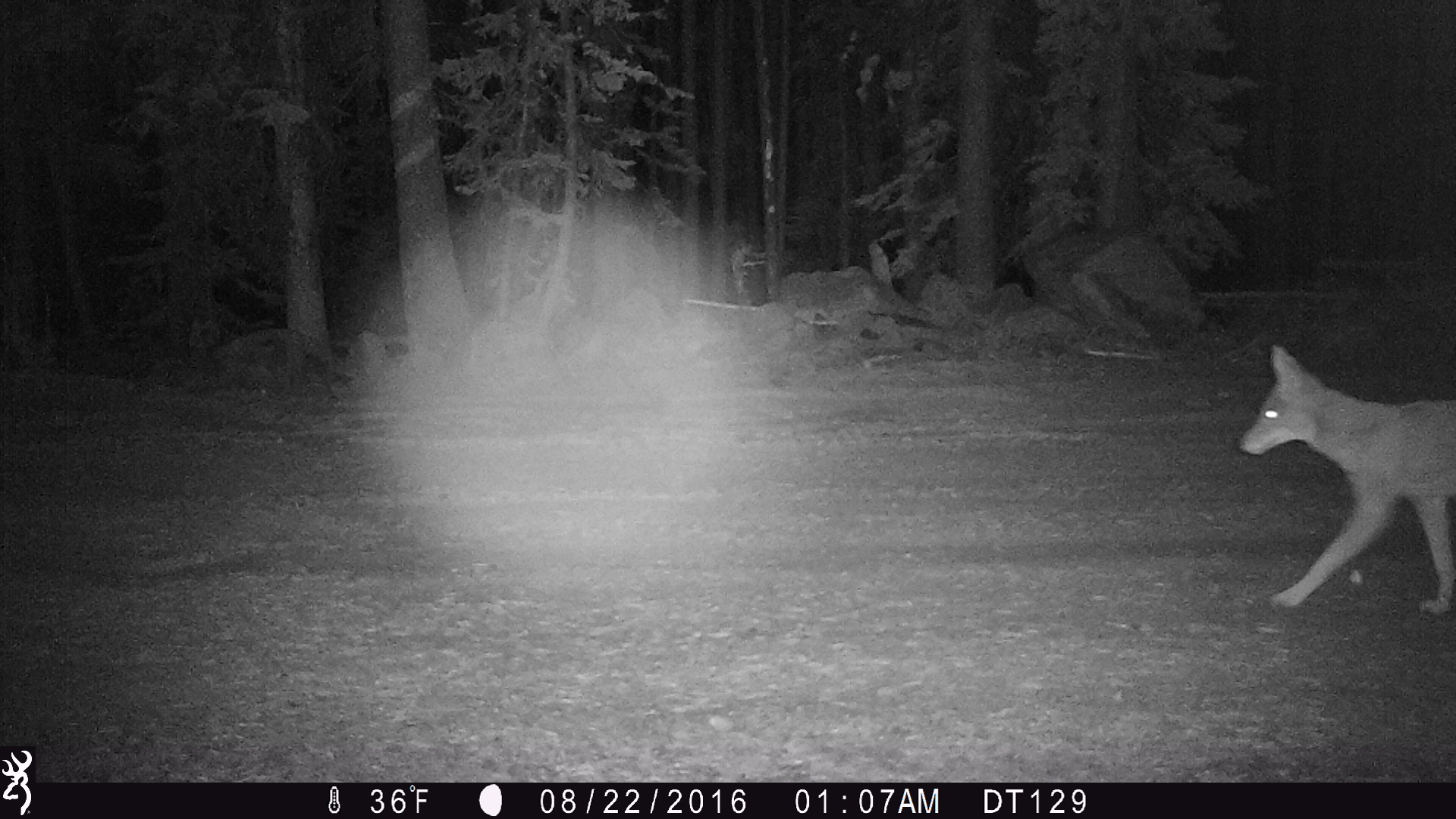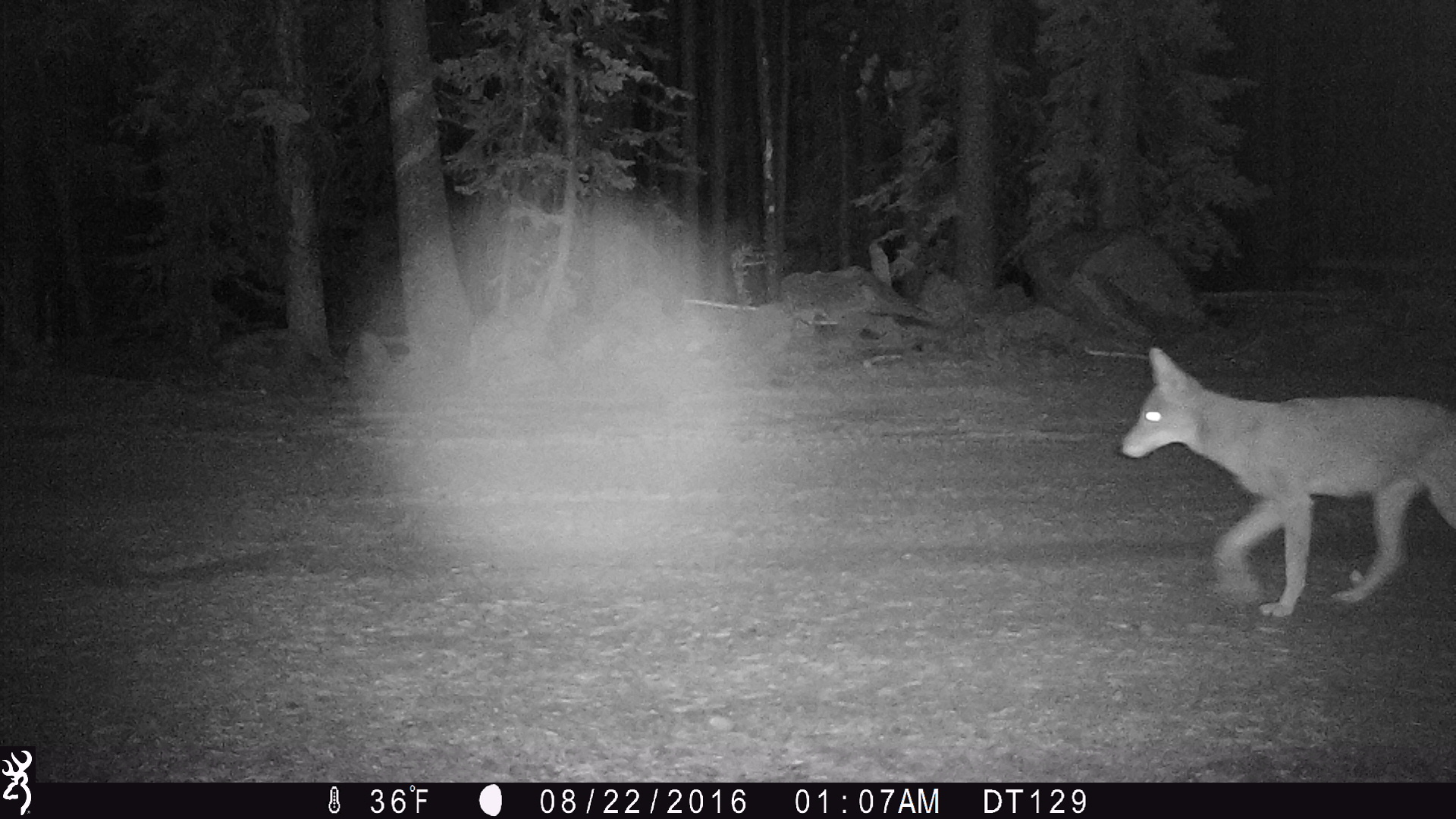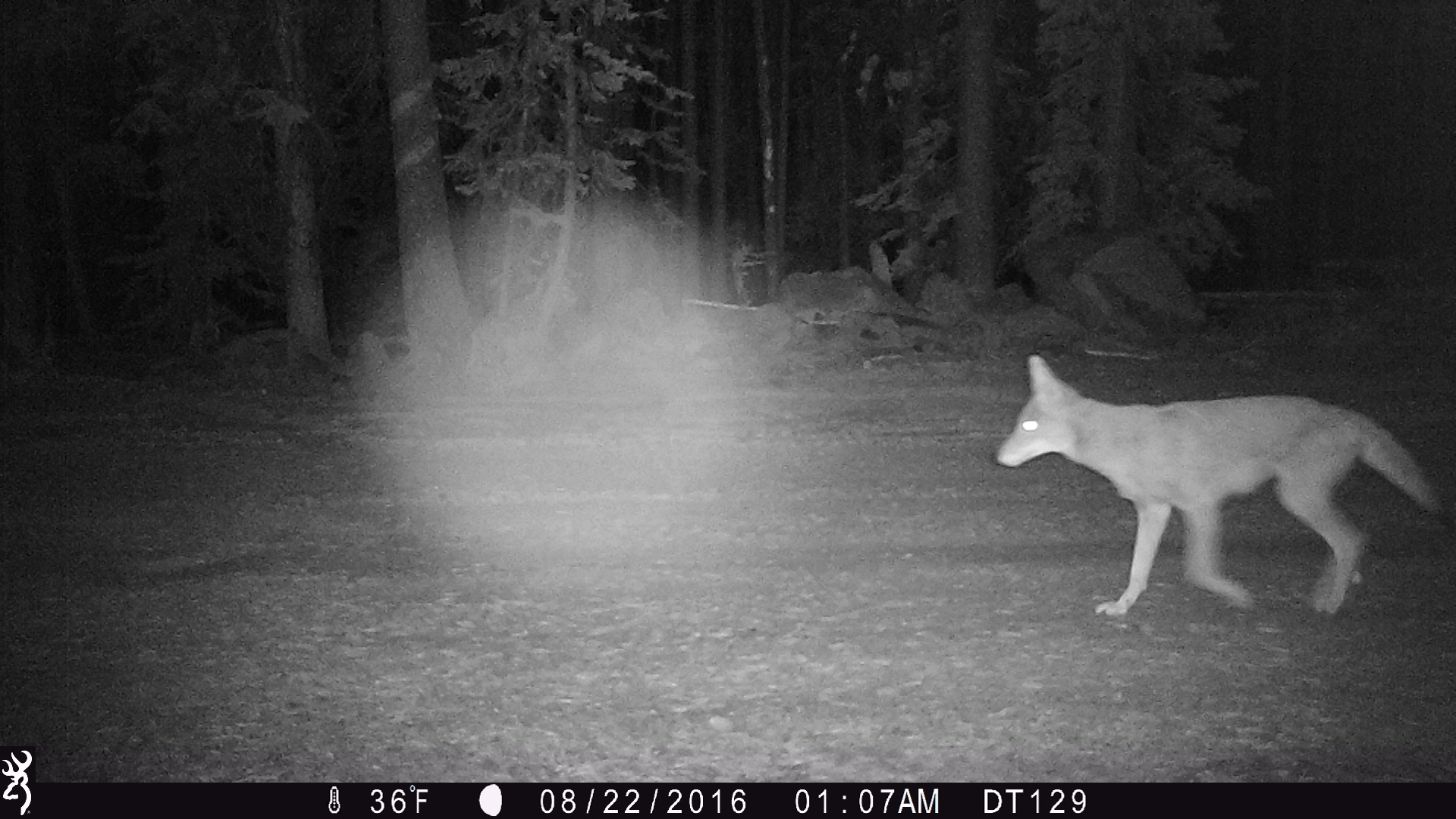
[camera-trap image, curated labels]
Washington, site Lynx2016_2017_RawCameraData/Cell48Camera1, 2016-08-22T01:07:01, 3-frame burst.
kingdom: Animalia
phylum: Chordata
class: Mammalia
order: Carnivora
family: Canidae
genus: Canis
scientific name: Canis latrans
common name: coyote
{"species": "Canis latrans (coyote)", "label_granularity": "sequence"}